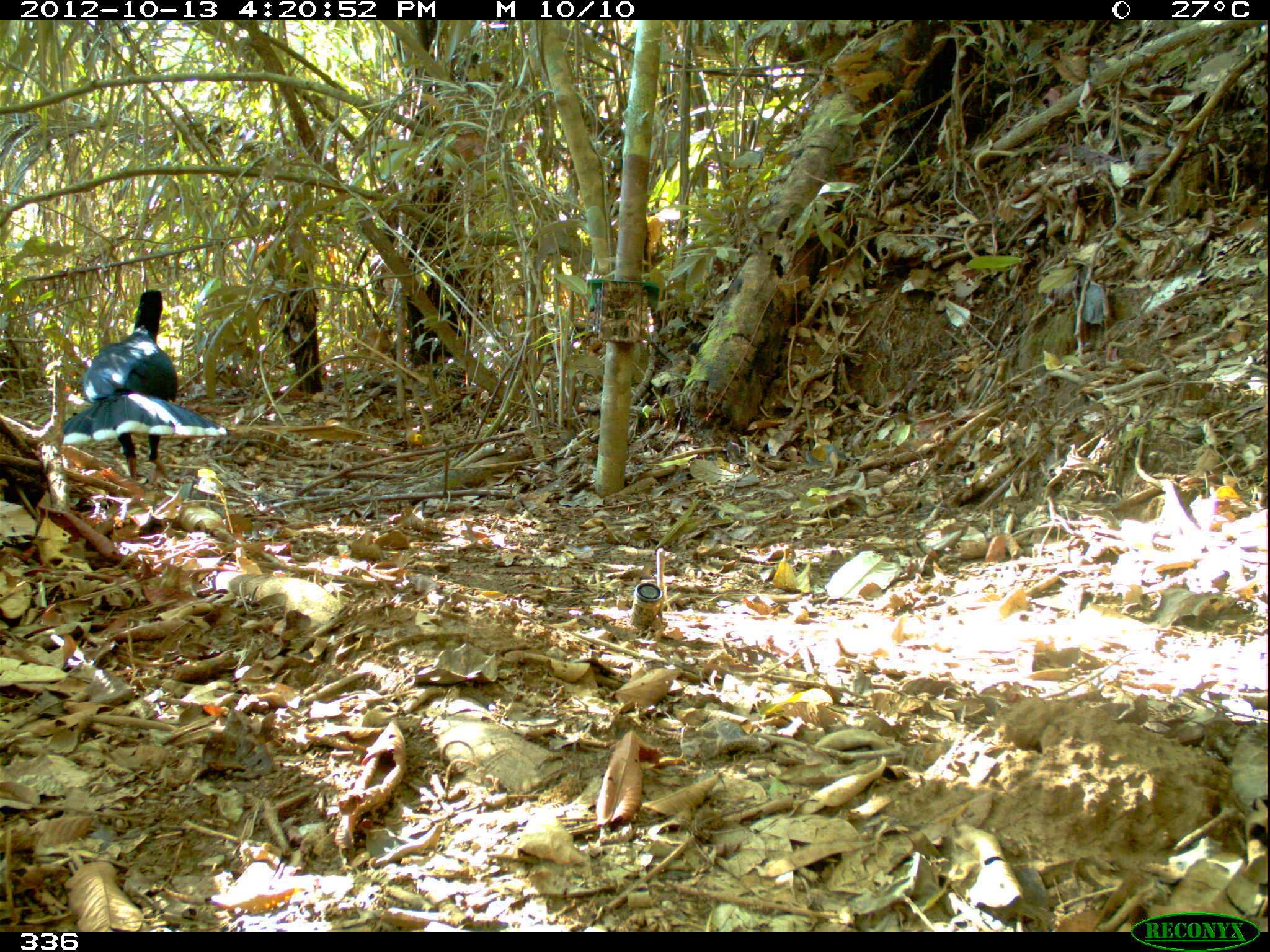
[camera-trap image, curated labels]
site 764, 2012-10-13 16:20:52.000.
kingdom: Animalia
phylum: Chordata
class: Aves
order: Galliformes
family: Cracidae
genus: Mitu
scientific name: Mitu tuberosum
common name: razor-billed curassow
Mitu tuberosum (razor-billed curassow).